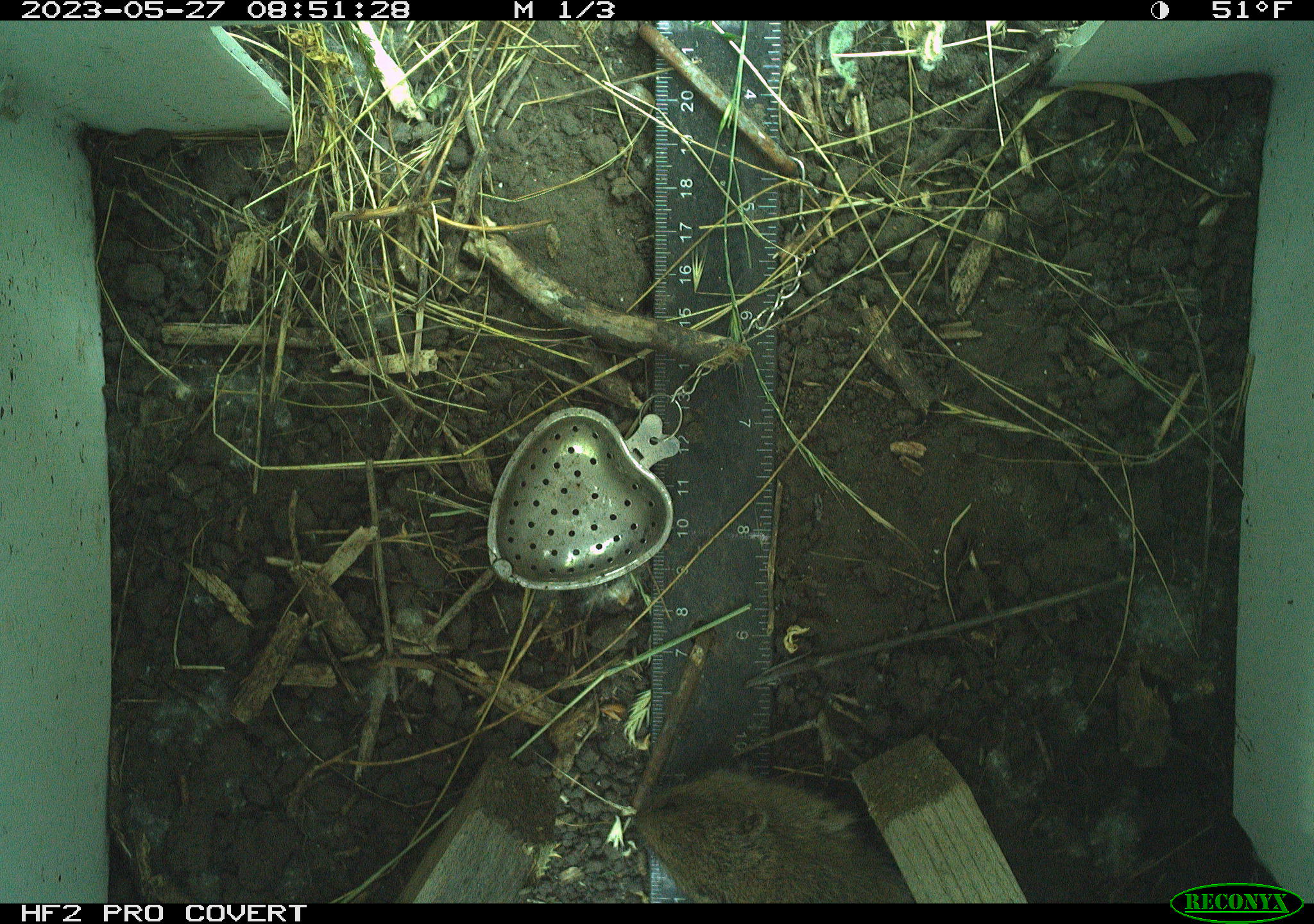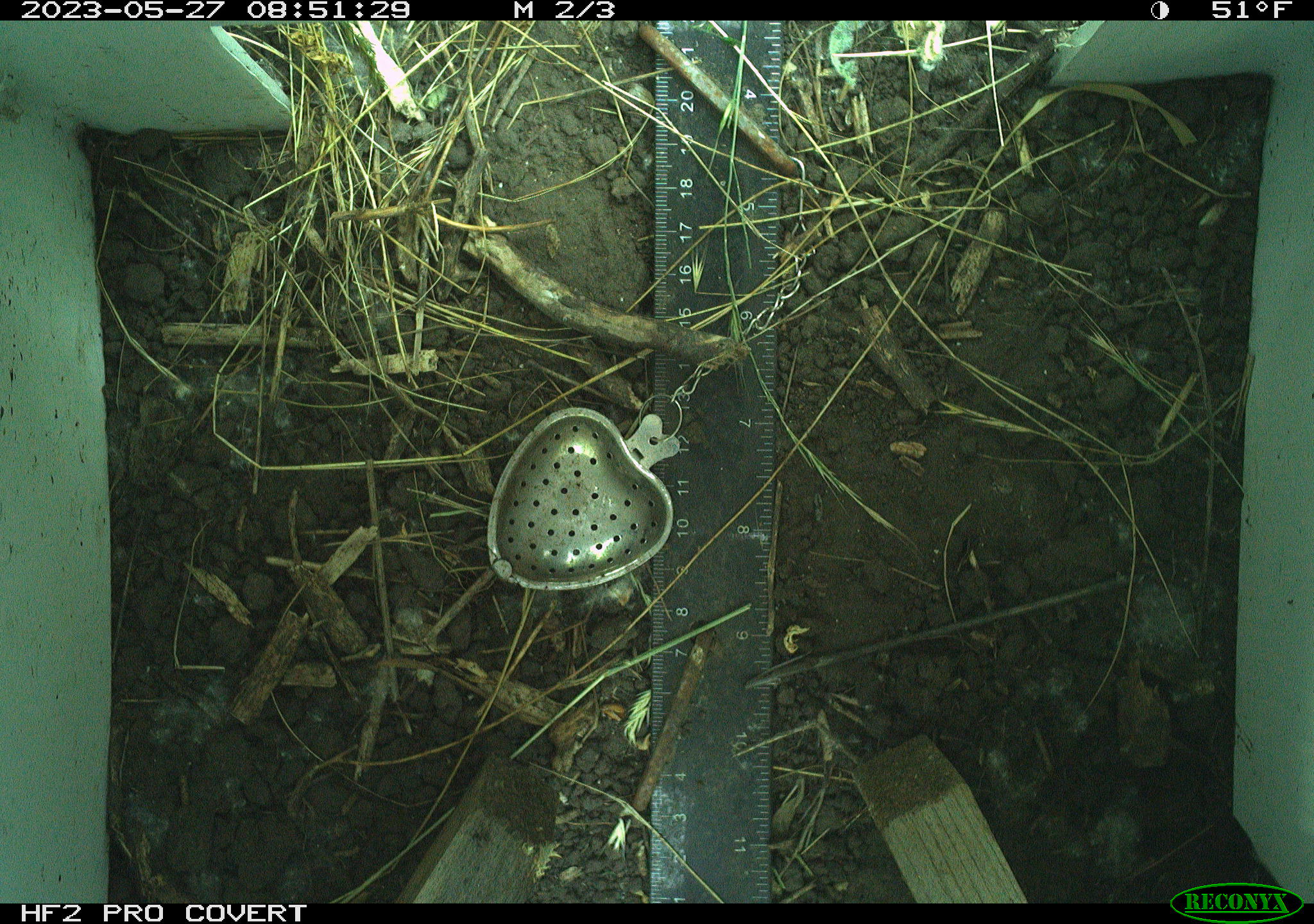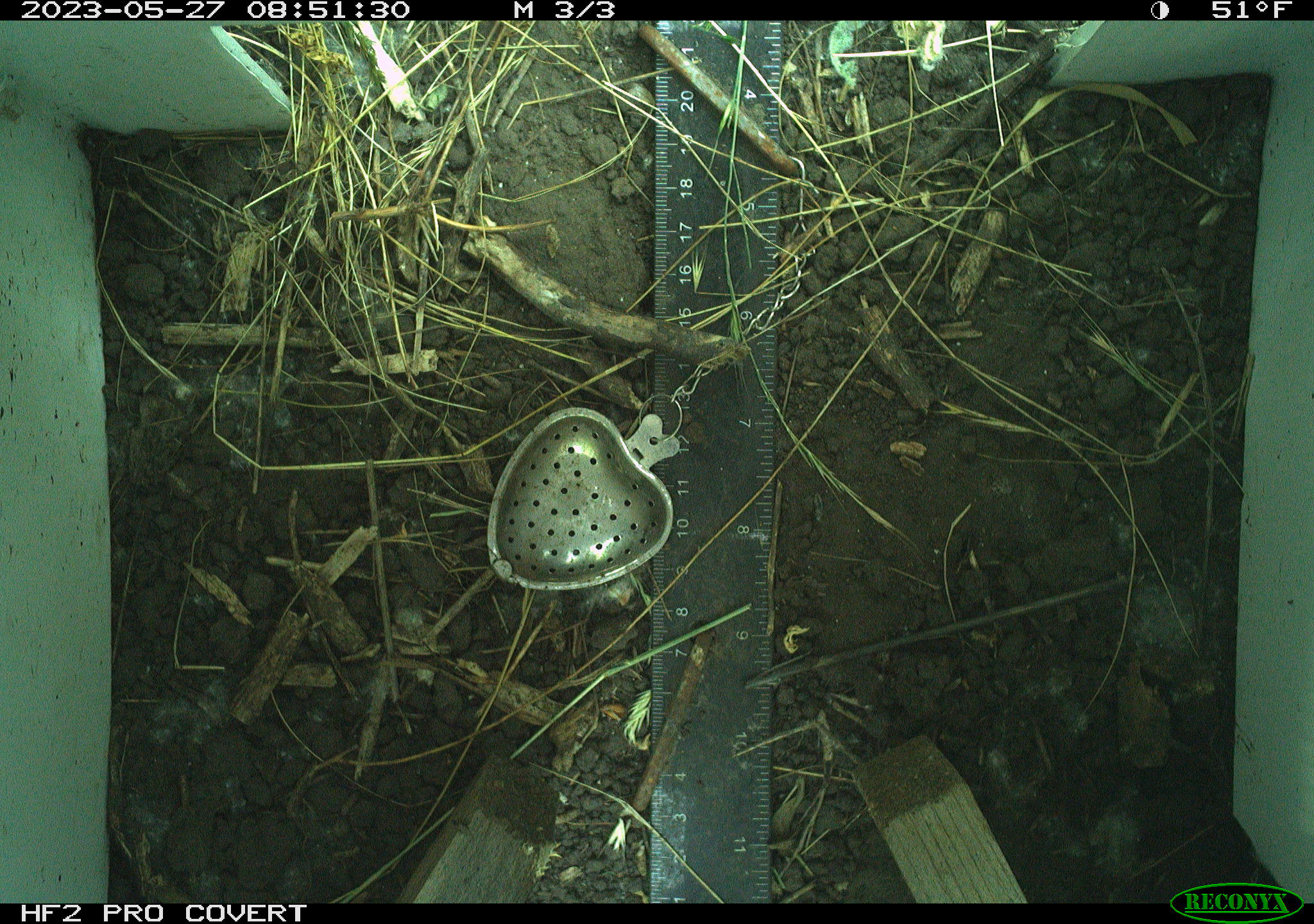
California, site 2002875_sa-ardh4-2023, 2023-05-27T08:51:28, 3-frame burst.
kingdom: Animalia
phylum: Chordata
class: Mammalia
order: Rodentia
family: Cricetidae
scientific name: Arvicolinae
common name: voles, lemmings, and muskrats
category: arvicolinae subfamily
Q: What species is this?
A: Arvicolinae subfamily (voles, lemmings, and muskrats) (Arvicolinae).